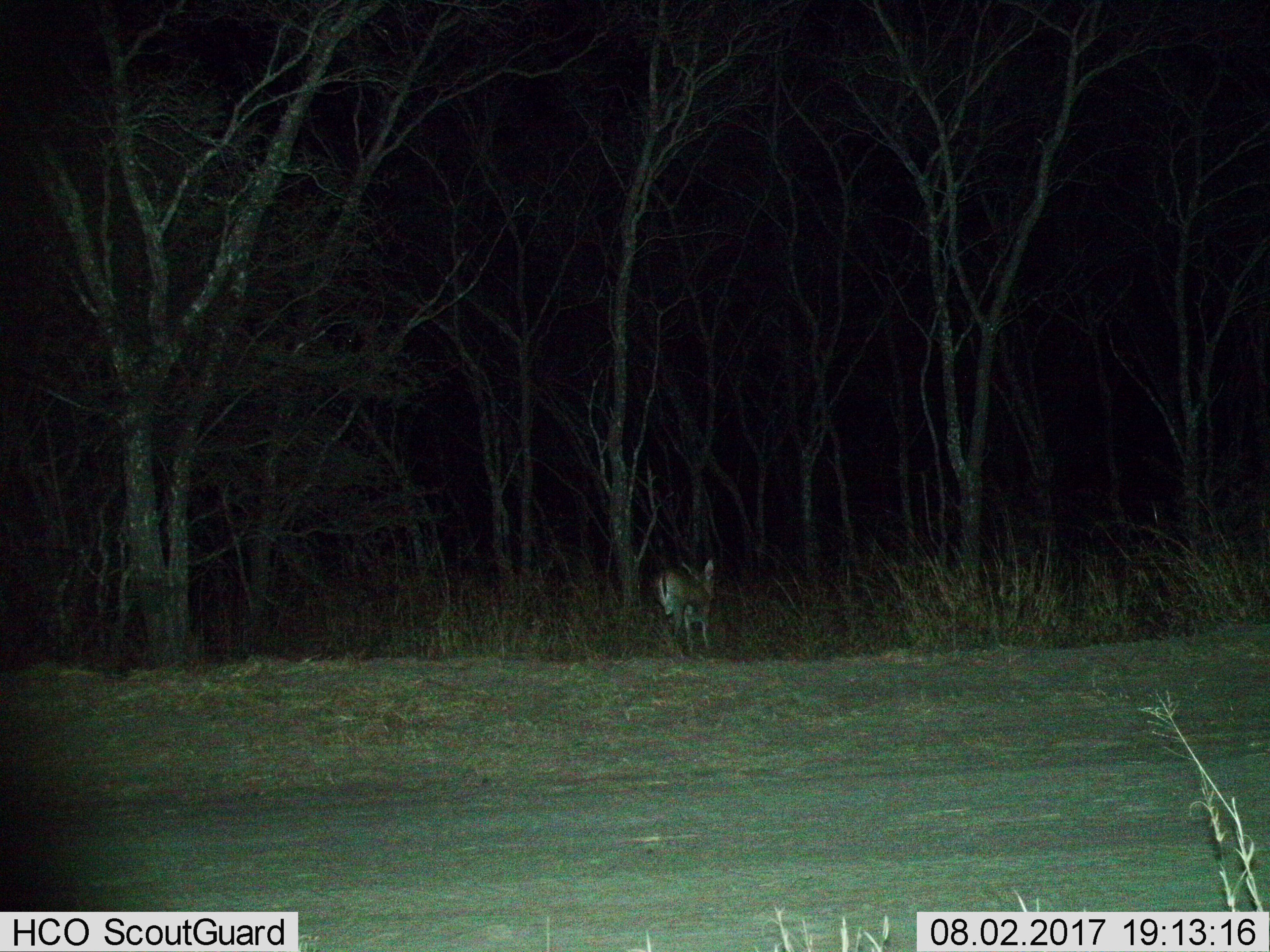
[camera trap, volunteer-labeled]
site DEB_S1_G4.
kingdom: Animalia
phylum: Chordata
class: Mammalia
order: Artiodactyla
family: Bovidae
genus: Sylvicapra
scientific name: Sylvicapra grimmia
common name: common duiker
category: duikercommongrey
Duikercommongrey (common duiker) (Sylvicapra grimmia), count 1. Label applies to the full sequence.